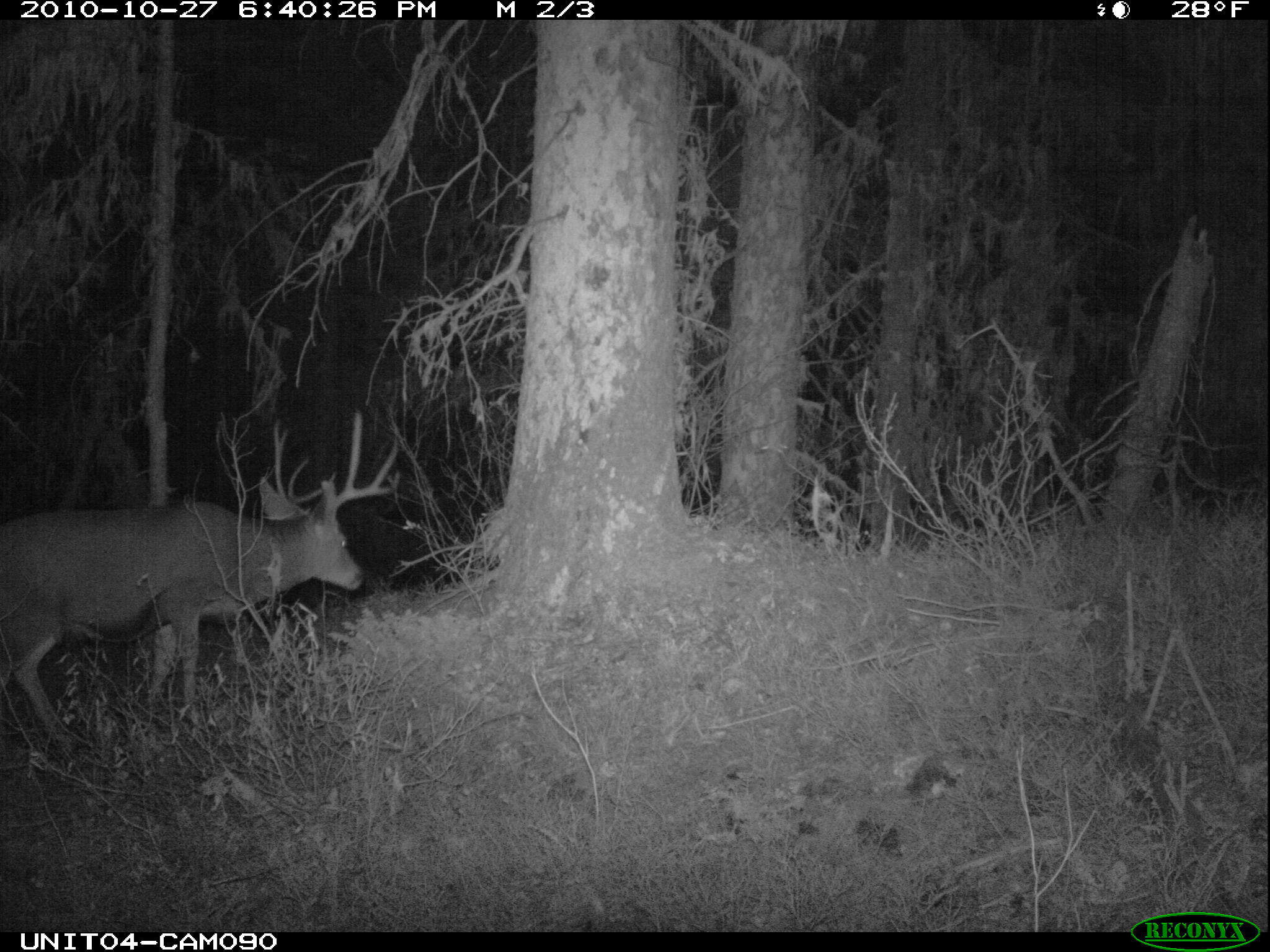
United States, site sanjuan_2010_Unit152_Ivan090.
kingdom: Animalia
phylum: Chordata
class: Mammalia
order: Artiodactyla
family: Cervidae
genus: Odocoileus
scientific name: Odocoileus hemionus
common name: mule deer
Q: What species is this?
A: Odocoileus hemionus (mule deer).